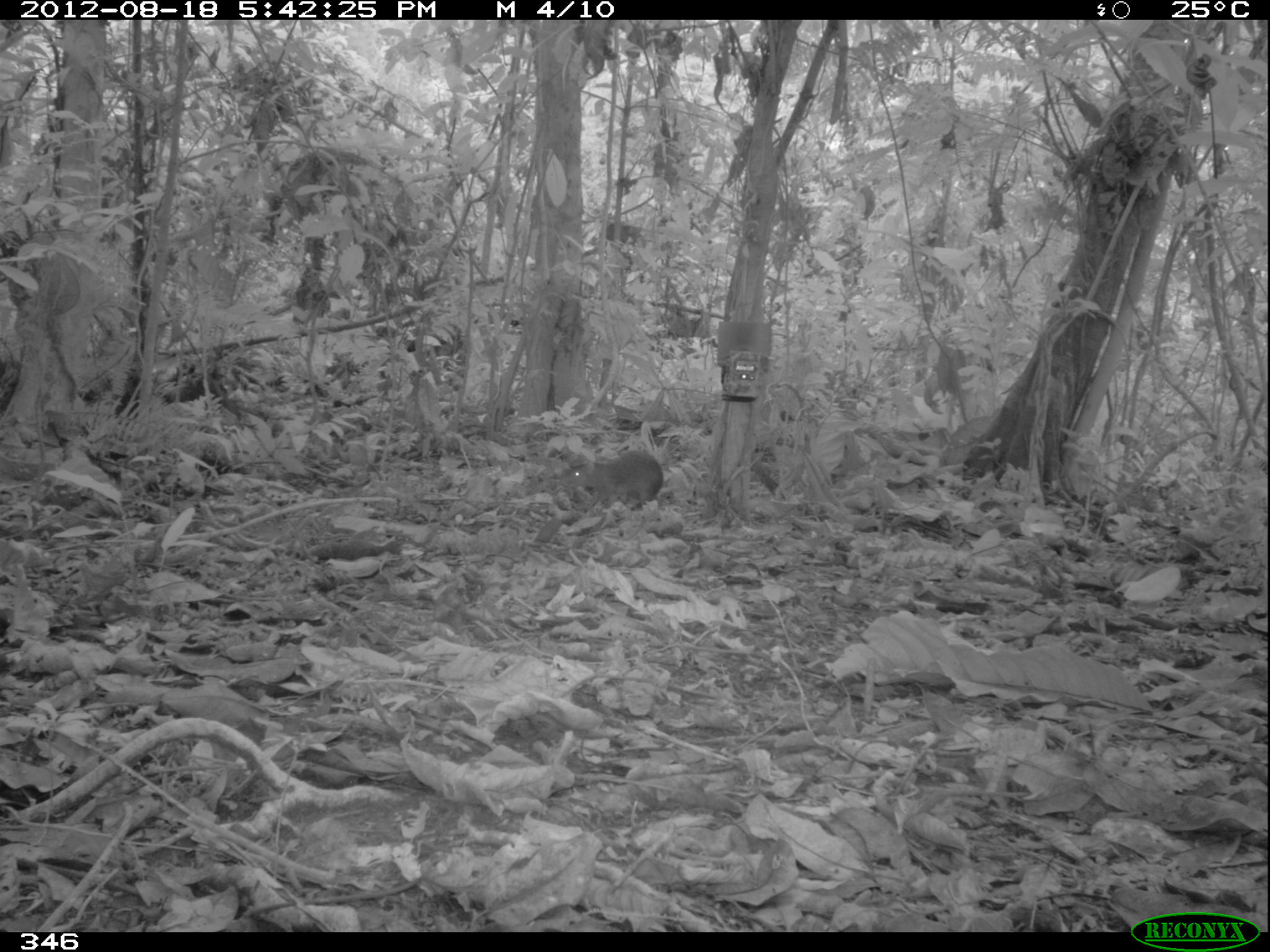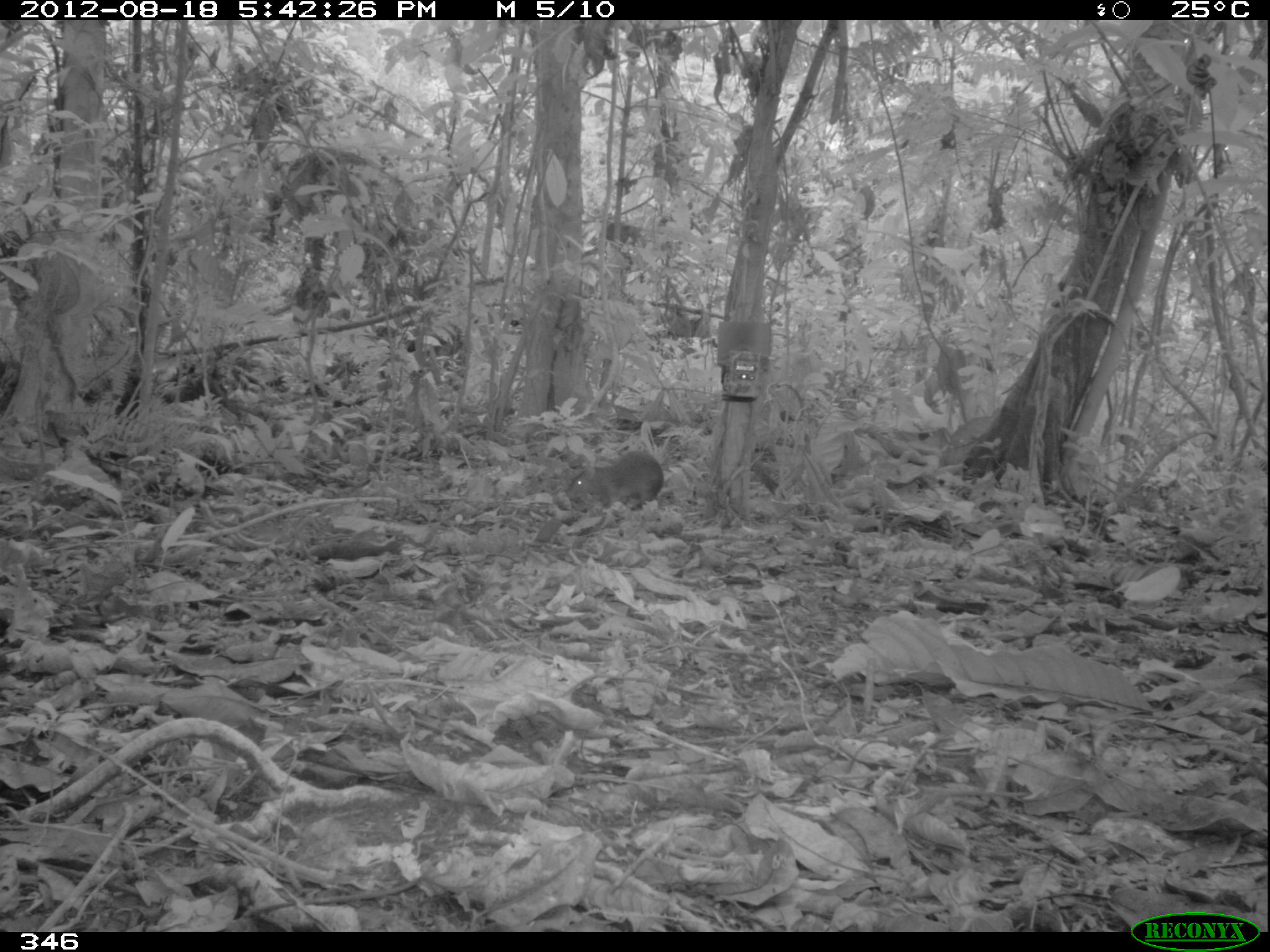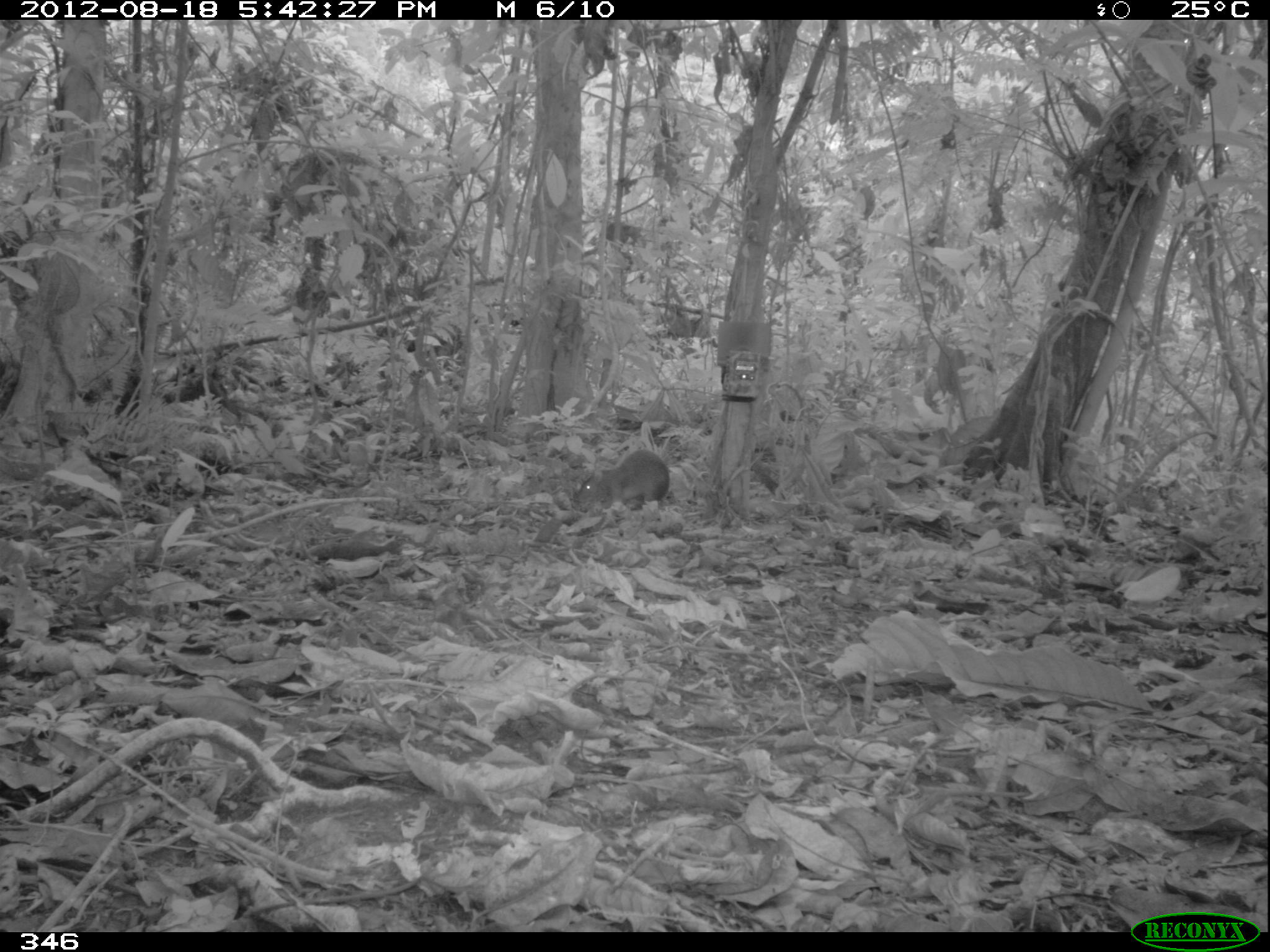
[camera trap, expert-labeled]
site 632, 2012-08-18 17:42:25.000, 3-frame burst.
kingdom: Animalia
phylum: Chordata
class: Mammalia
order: Rodentia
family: Dasyproctidae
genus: Dasyprocta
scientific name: Dasyprocta punctata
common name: central american agouti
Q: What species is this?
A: Dasyprocta punctata (central american agouti).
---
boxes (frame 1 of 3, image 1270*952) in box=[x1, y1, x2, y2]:
dasyprocta punctata: box=[559, 451, 663, 509]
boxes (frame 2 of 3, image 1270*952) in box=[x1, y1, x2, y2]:
dasyprocta punctata: box=[565, 449, 664, 504]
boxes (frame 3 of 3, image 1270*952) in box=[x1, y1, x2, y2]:
dasyprocta punctata: box=[574, 448, 670, 506]